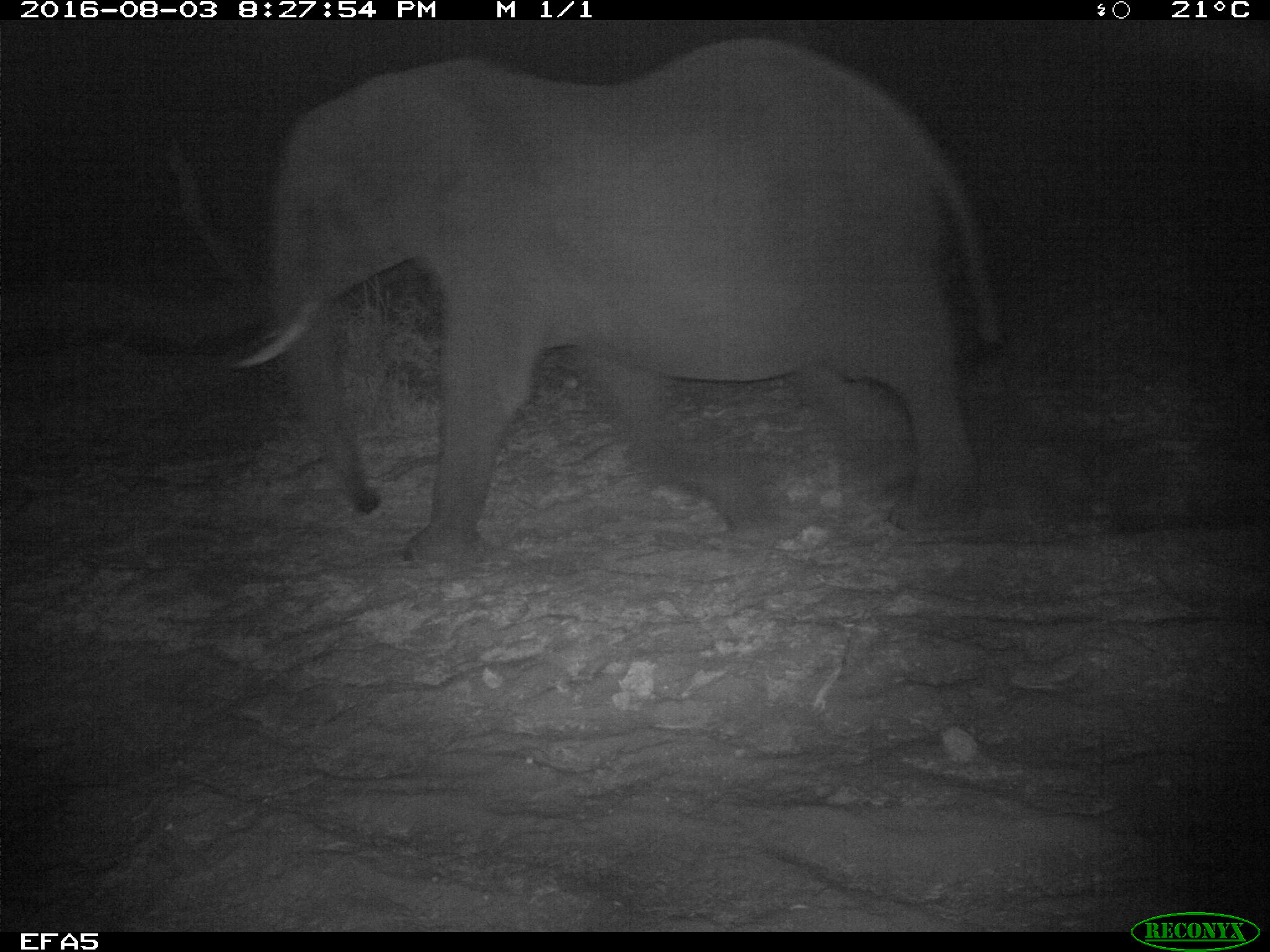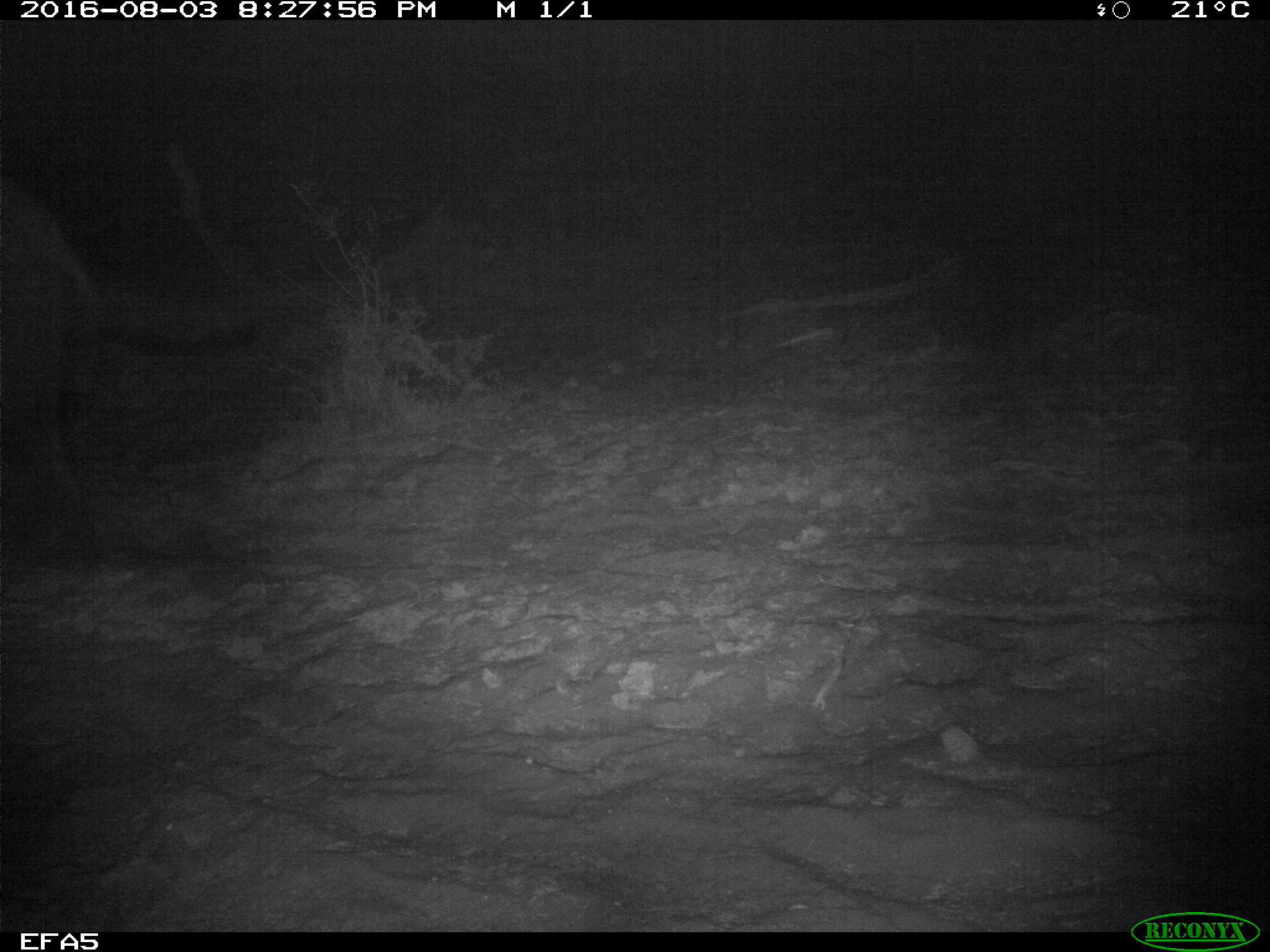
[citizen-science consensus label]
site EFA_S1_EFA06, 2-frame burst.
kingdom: Animalia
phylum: Chordata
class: Mammalia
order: Proboscidea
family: Elephantidae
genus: Loxodonta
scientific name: Loxodonta africana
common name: african bush elephant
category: elephant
Elephant (african bush elephant) (Loxodonta africana), count 1. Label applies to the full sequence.